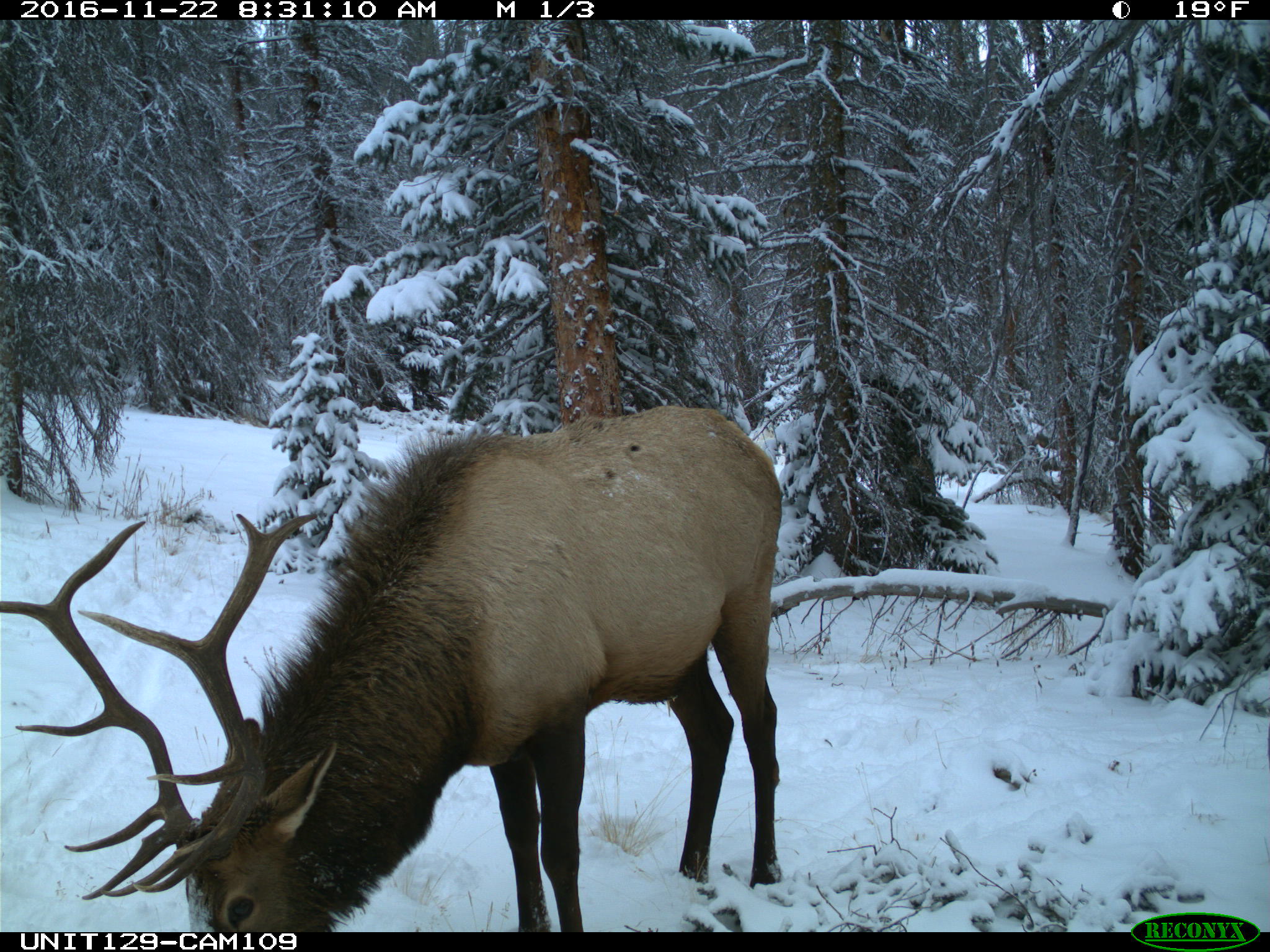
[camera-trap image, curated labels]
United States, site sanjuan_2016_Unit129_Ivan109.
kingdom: Animalia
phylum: Chordata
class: Mammalia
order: Artiodactyla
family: Cervidae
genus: Cervus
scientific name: Cervus elaphus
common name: red deer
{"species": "Cervus elaphus (red deer)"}